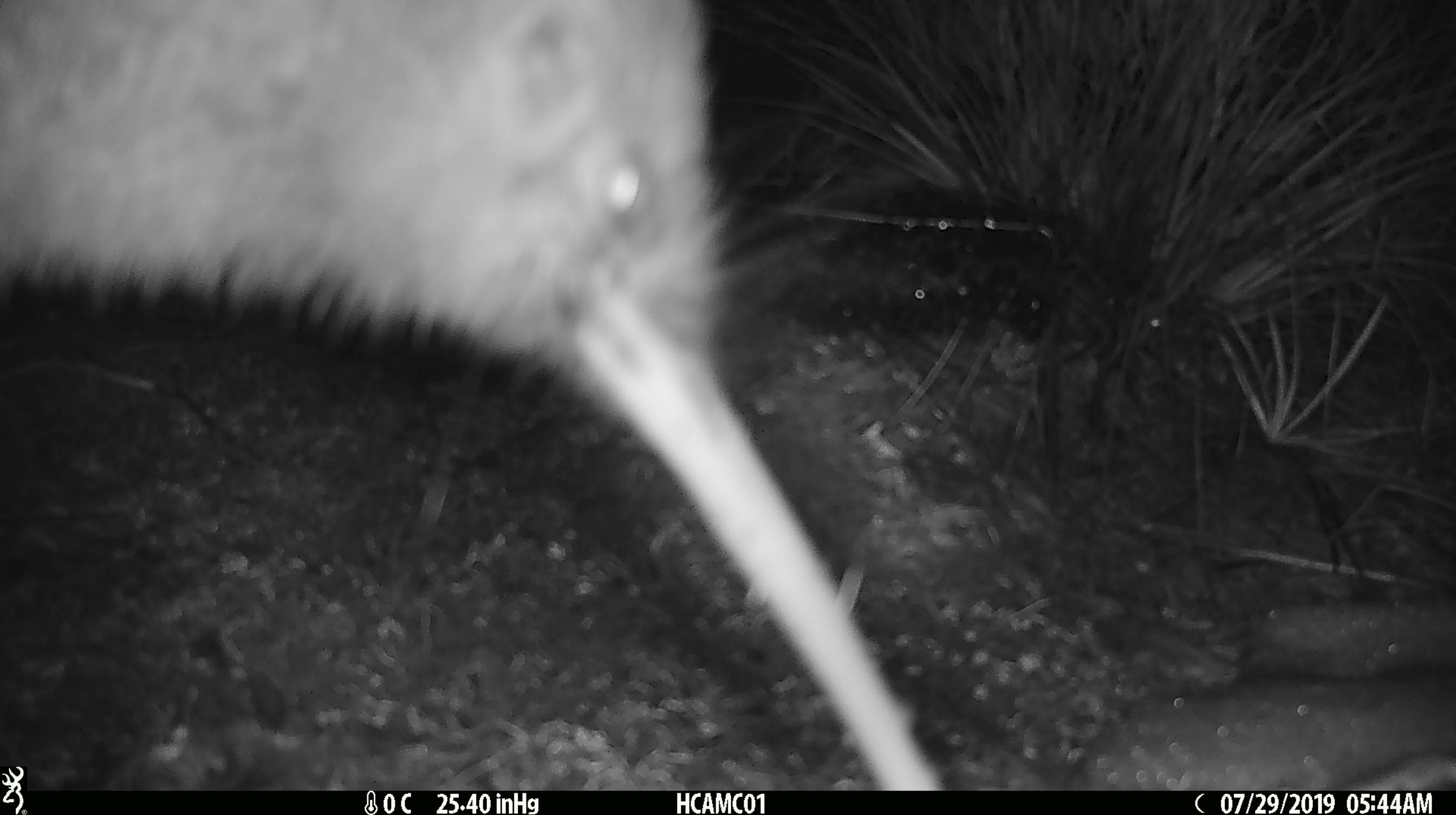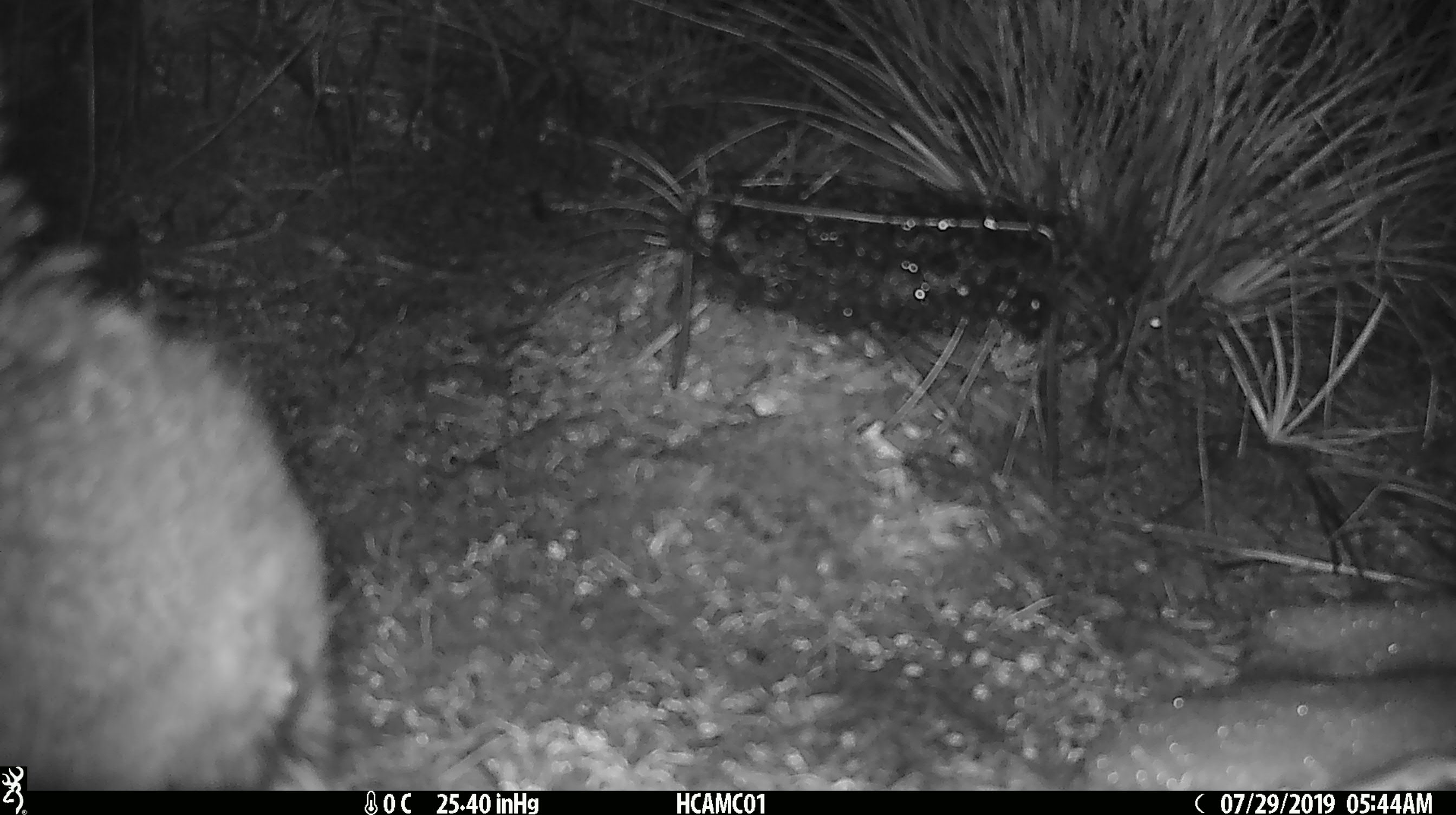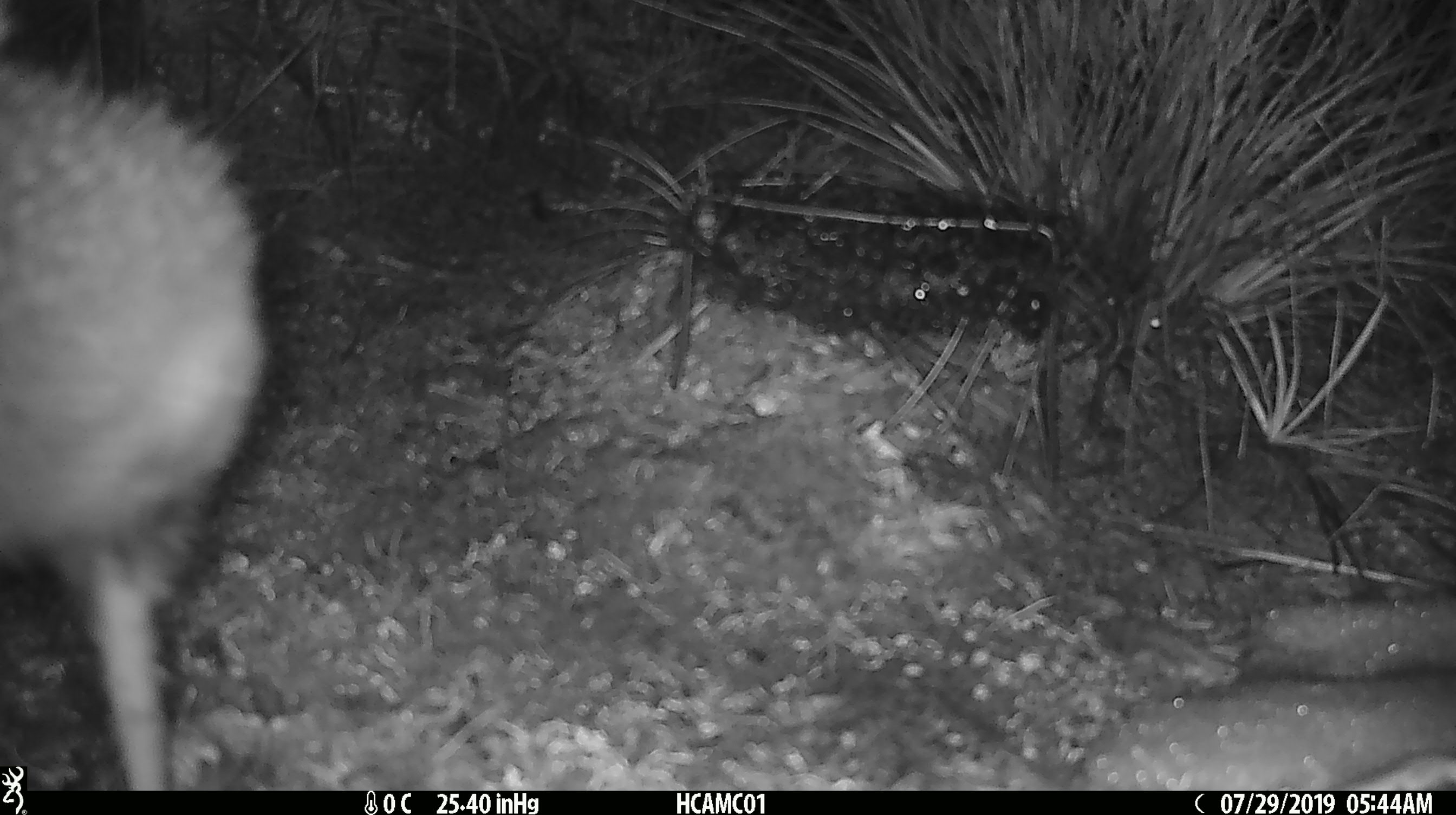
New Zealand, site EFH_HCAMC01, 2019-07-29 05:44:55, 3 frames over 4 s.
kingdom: Animalia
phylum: Chordata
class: Aves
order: Apterygiformes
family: Apterygidae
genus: Apteryx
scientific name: Apteryx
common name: kiwi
Kiwi (Apteryx).